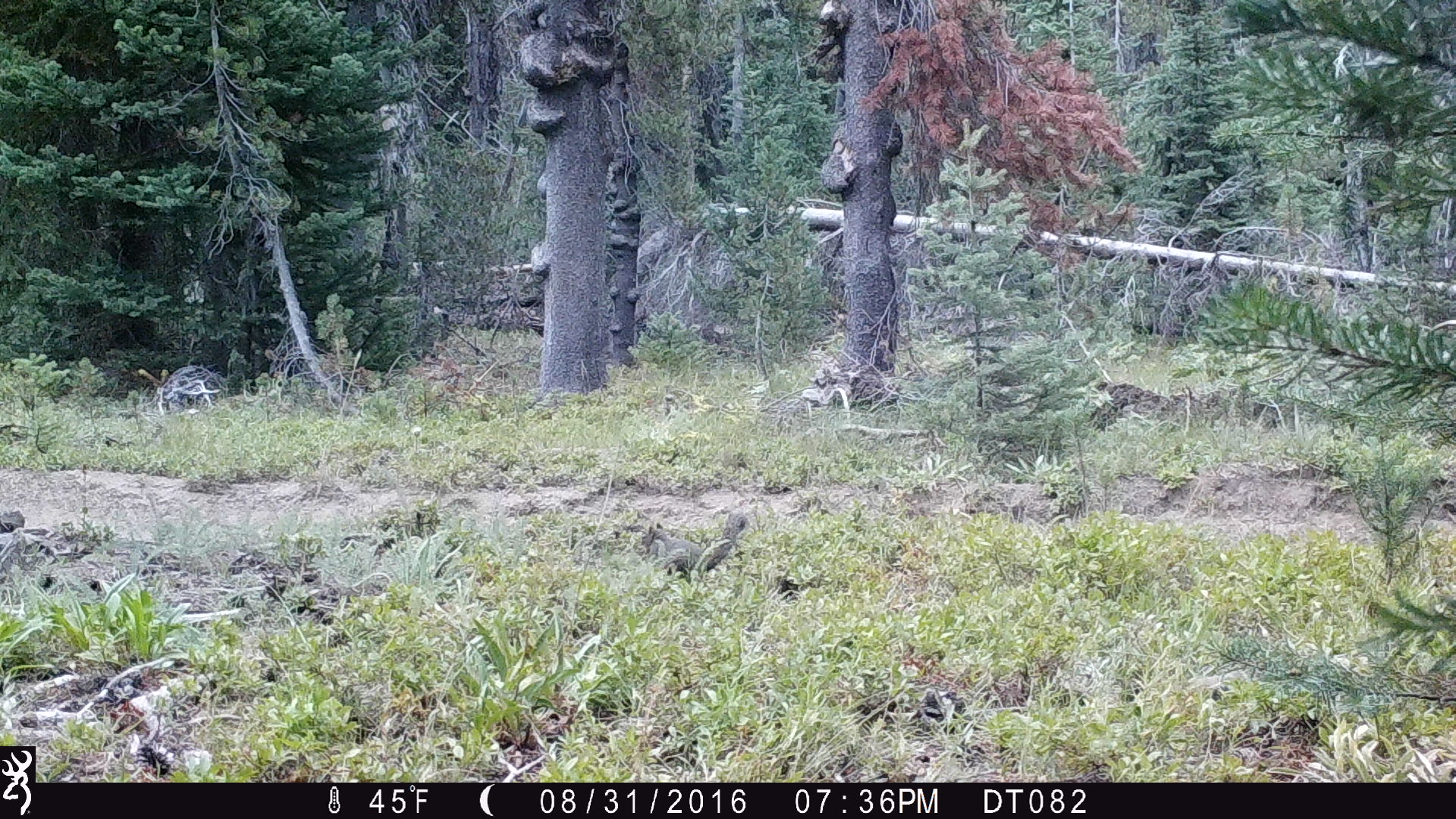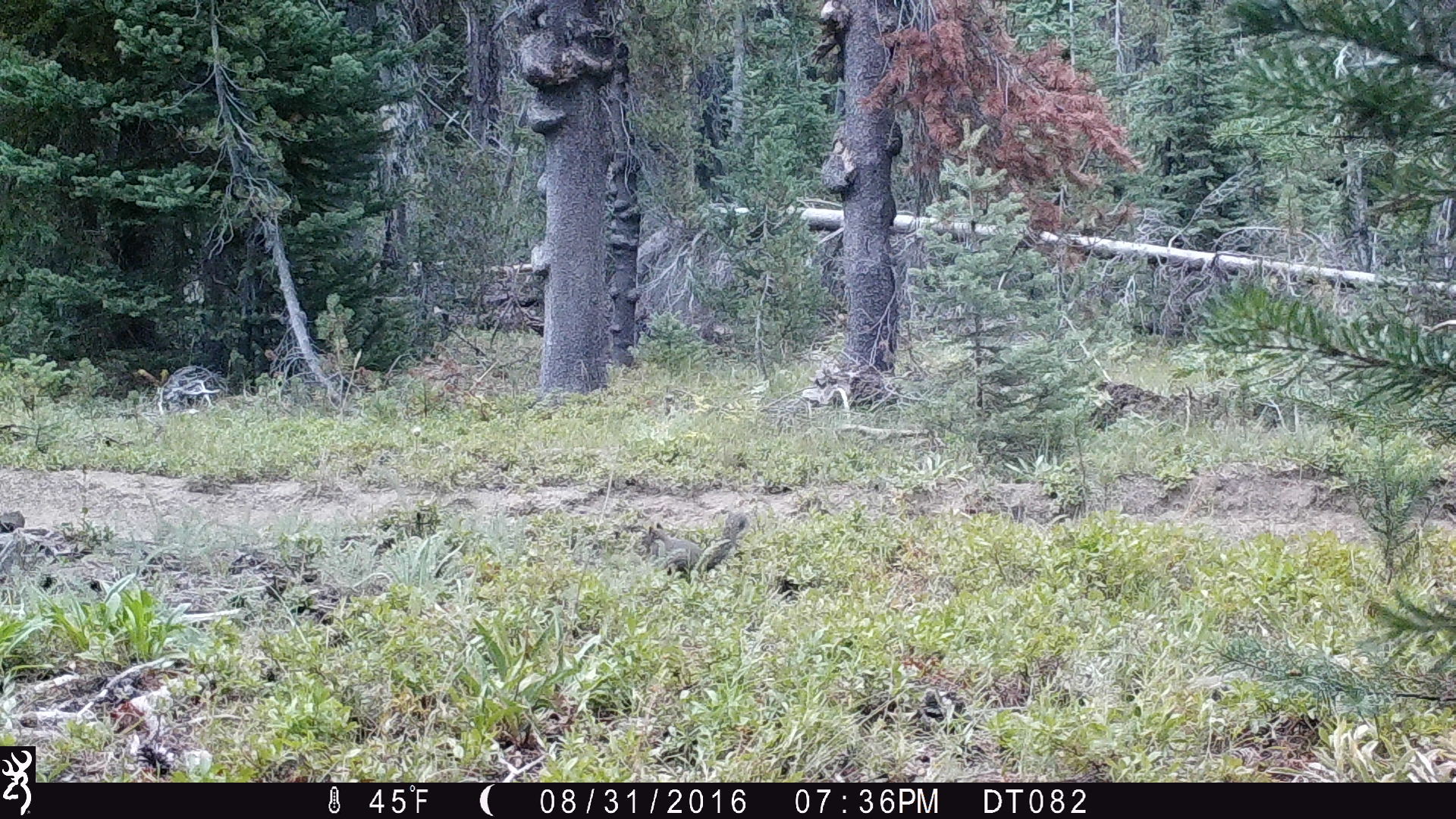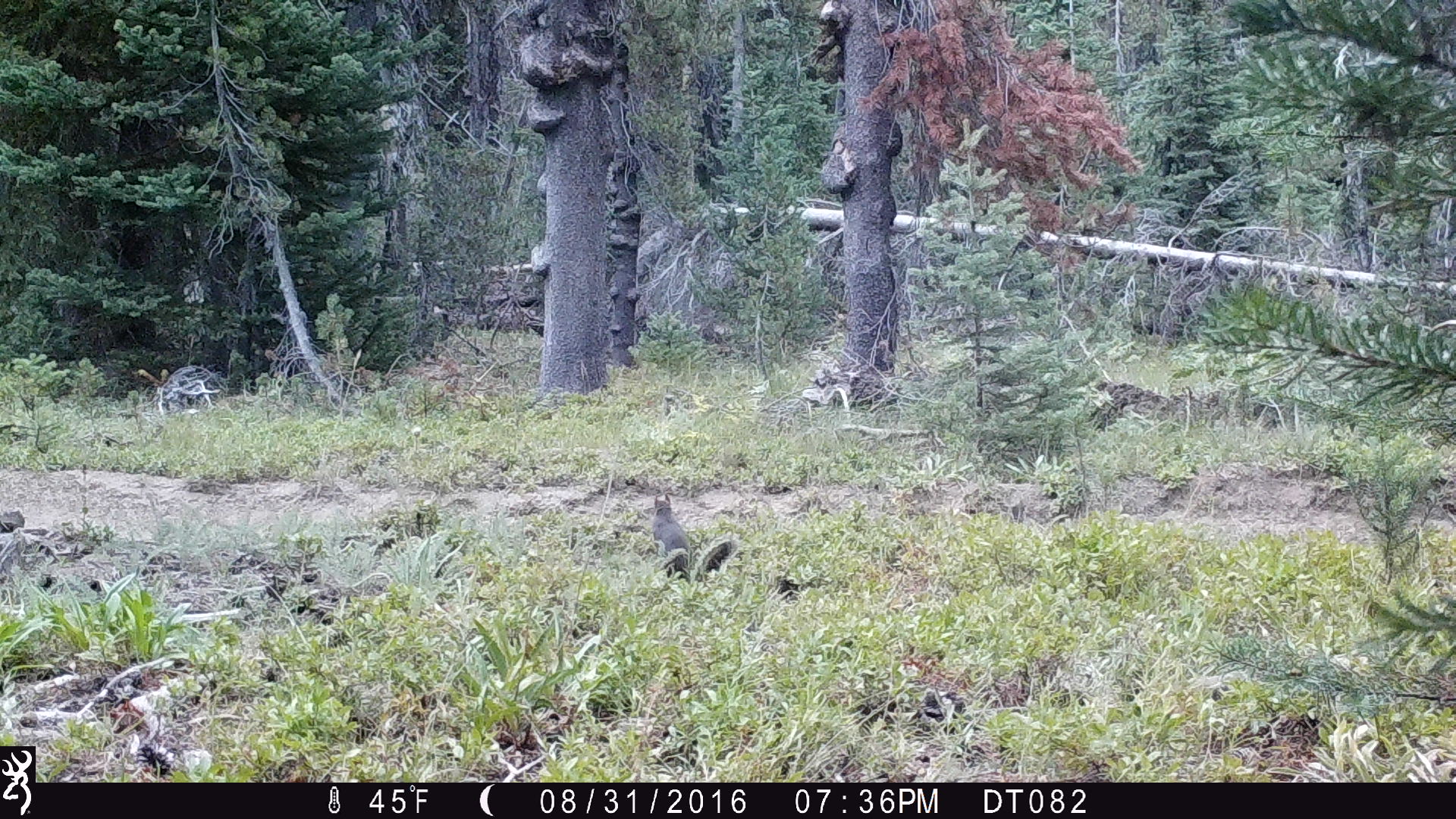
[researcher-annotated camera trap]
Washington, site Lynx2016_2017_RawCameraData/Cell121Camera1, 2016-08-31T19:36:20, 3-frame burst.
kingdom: Animalia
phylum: Chordata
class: Mammalia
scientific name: Mammalia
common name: small mammal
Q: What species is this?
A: Small mammal (Mammalia).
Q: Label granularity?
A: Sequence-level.